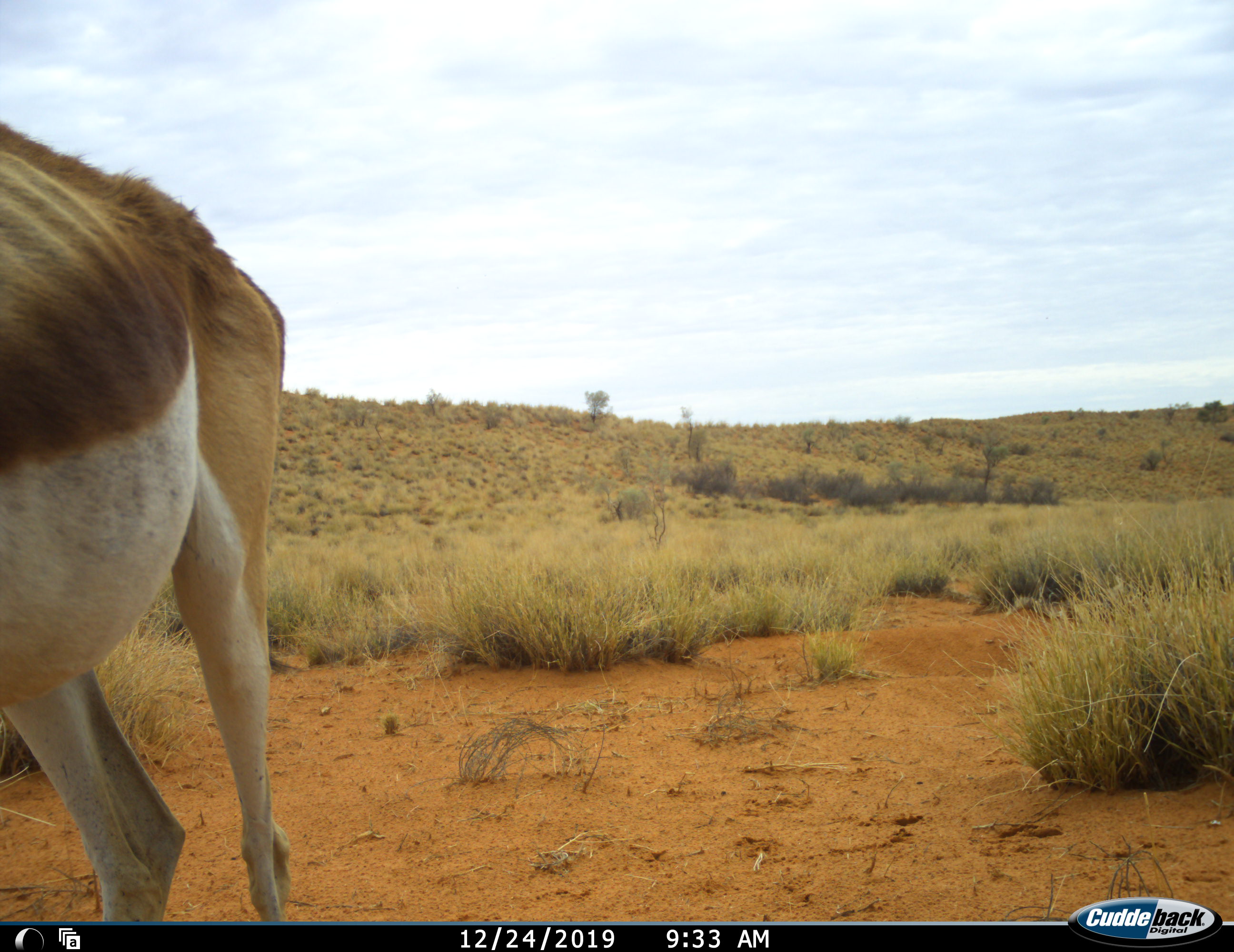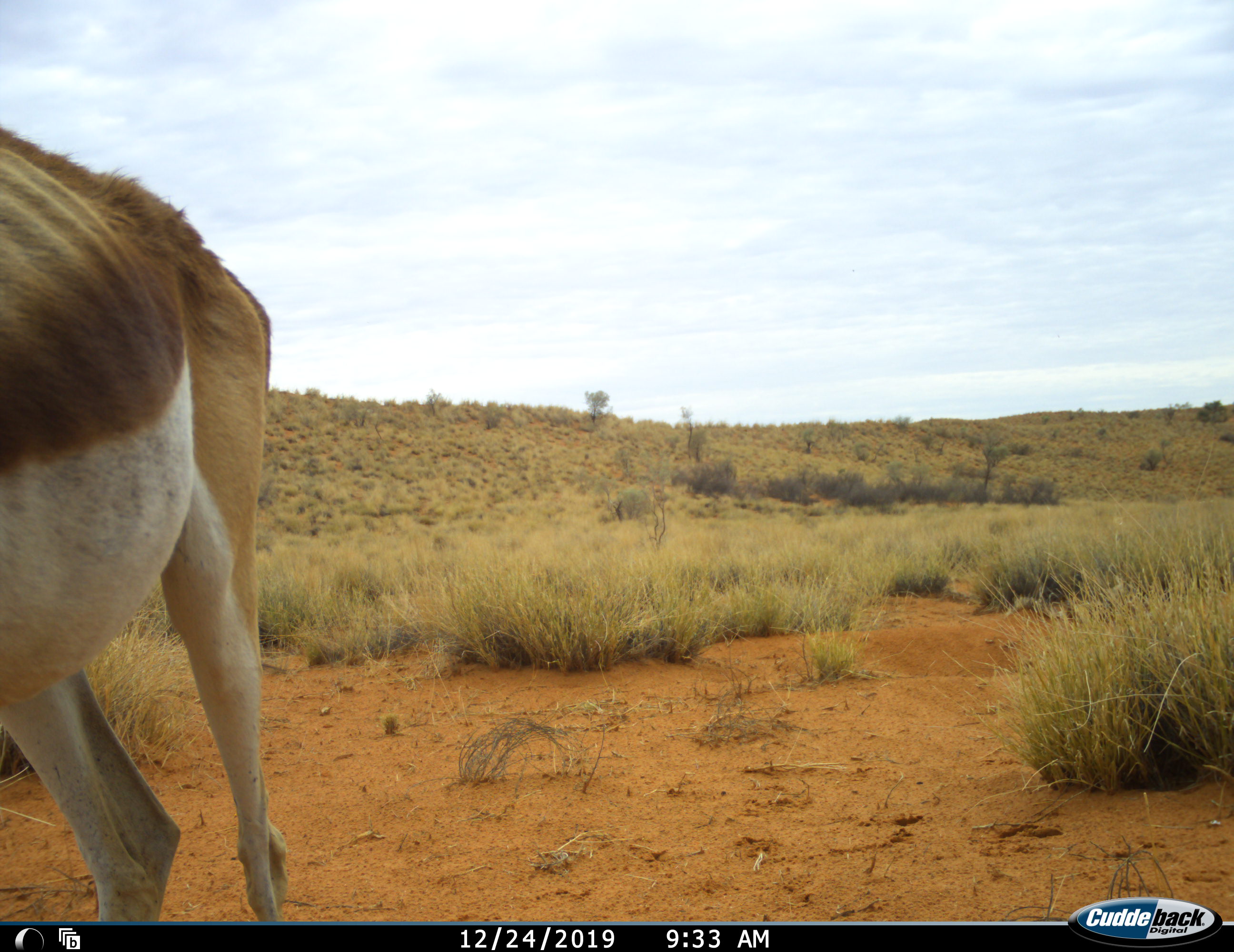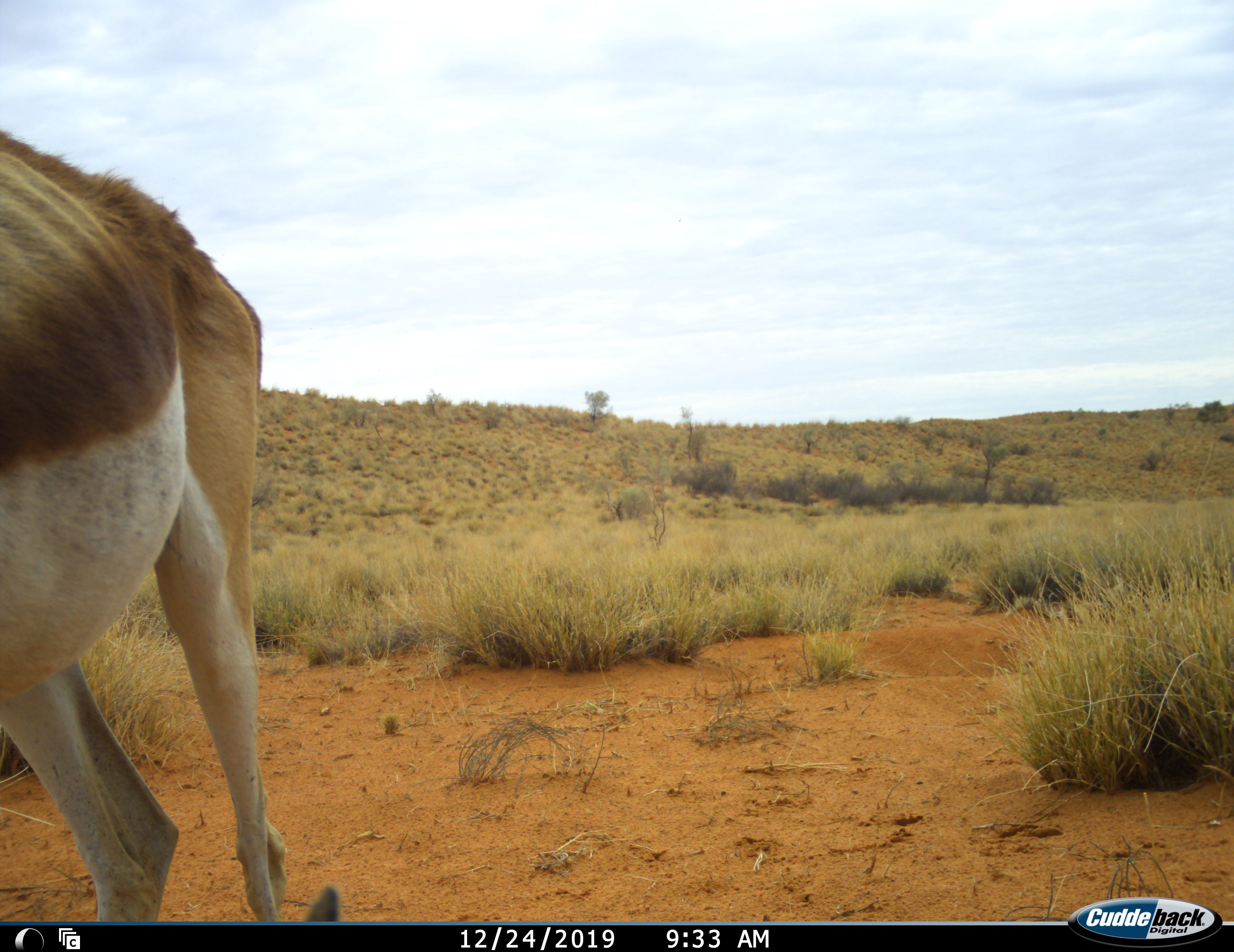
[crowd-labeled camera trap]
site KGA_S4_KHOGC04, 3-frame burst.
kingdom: Animalia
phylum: Chordata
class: Mammalia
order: Artiodactyla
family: Bovidae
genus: Antidorcas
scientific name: Antidorcas marsupialis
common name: springbok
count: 1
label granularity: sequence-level